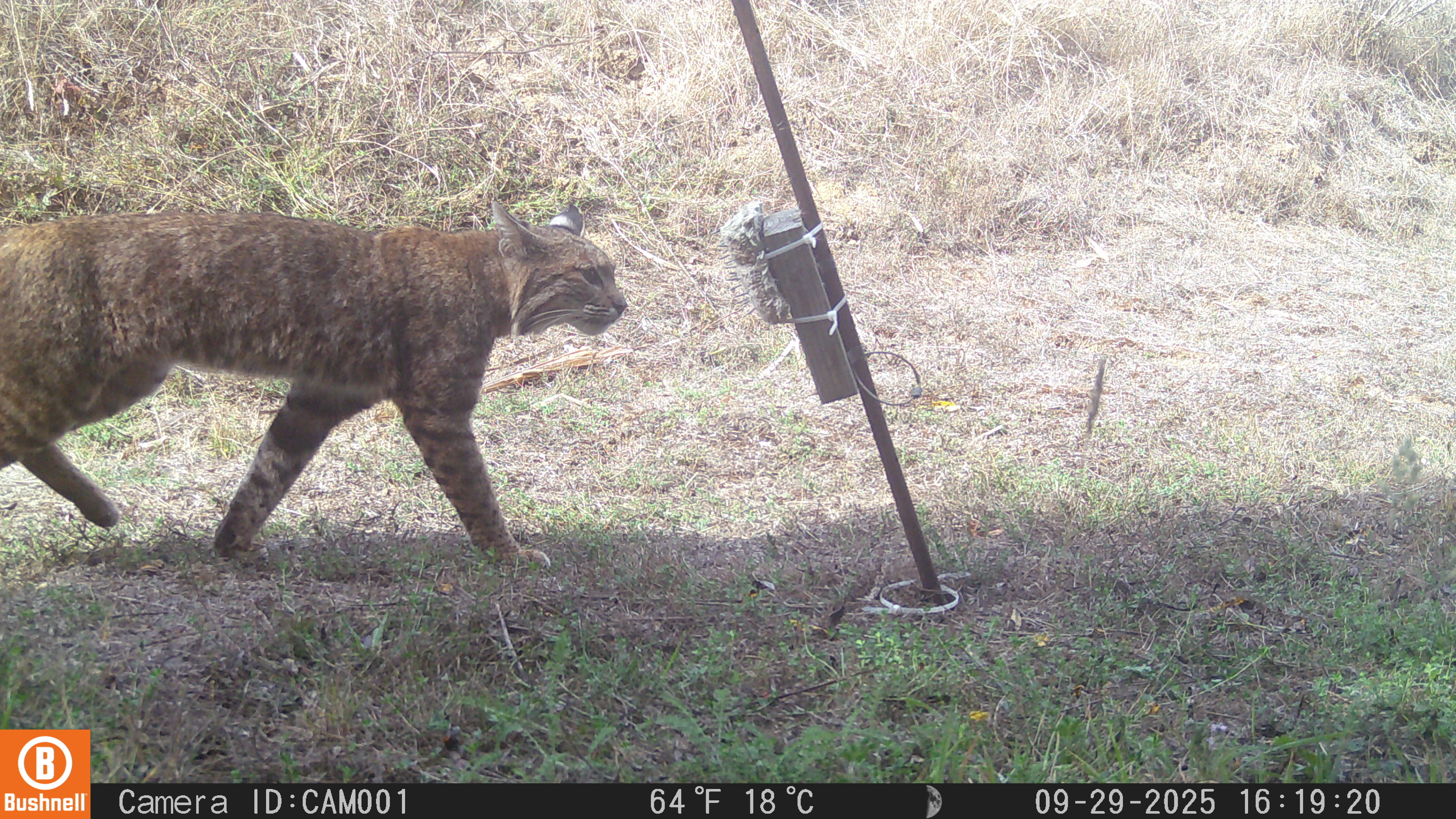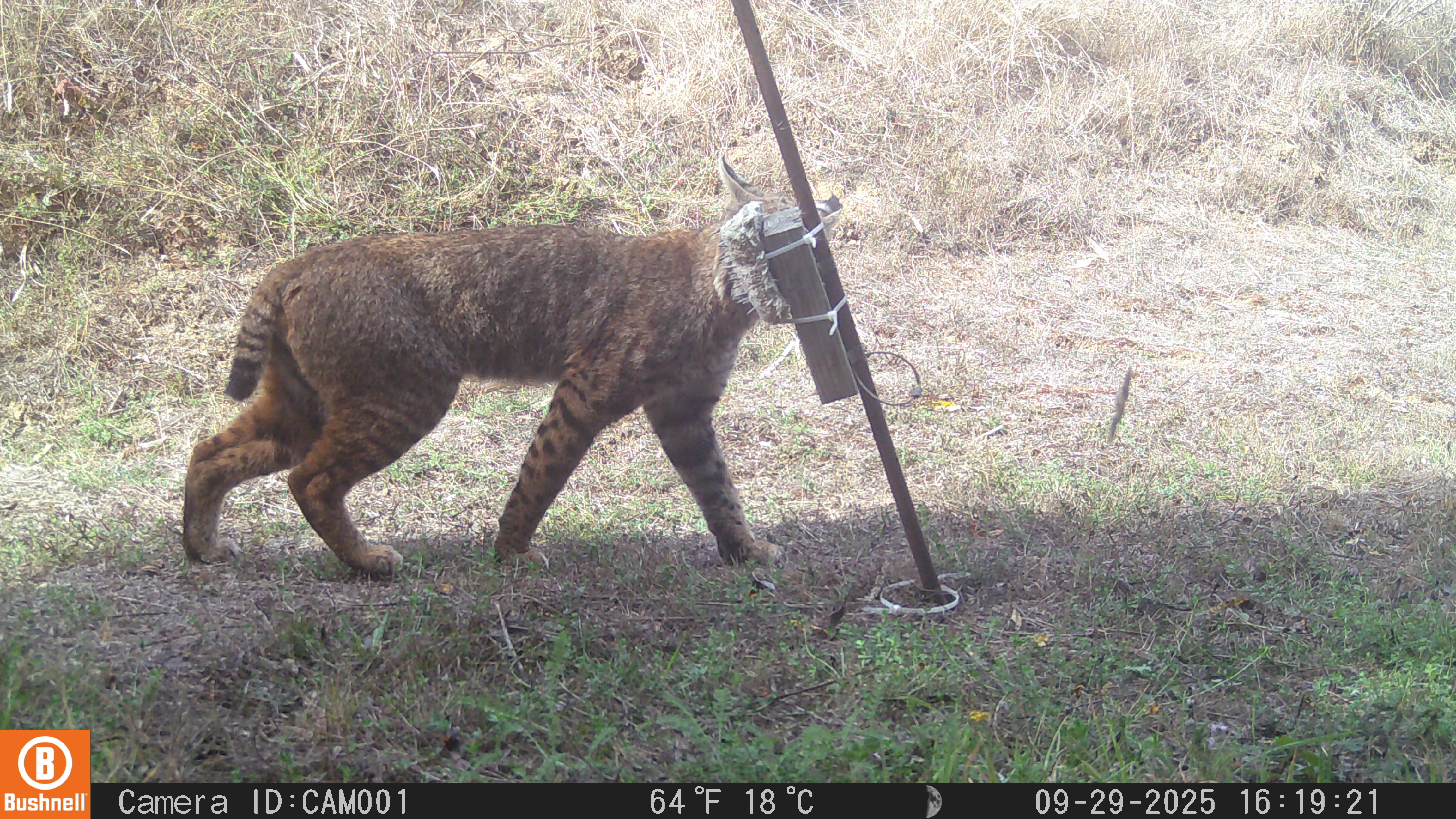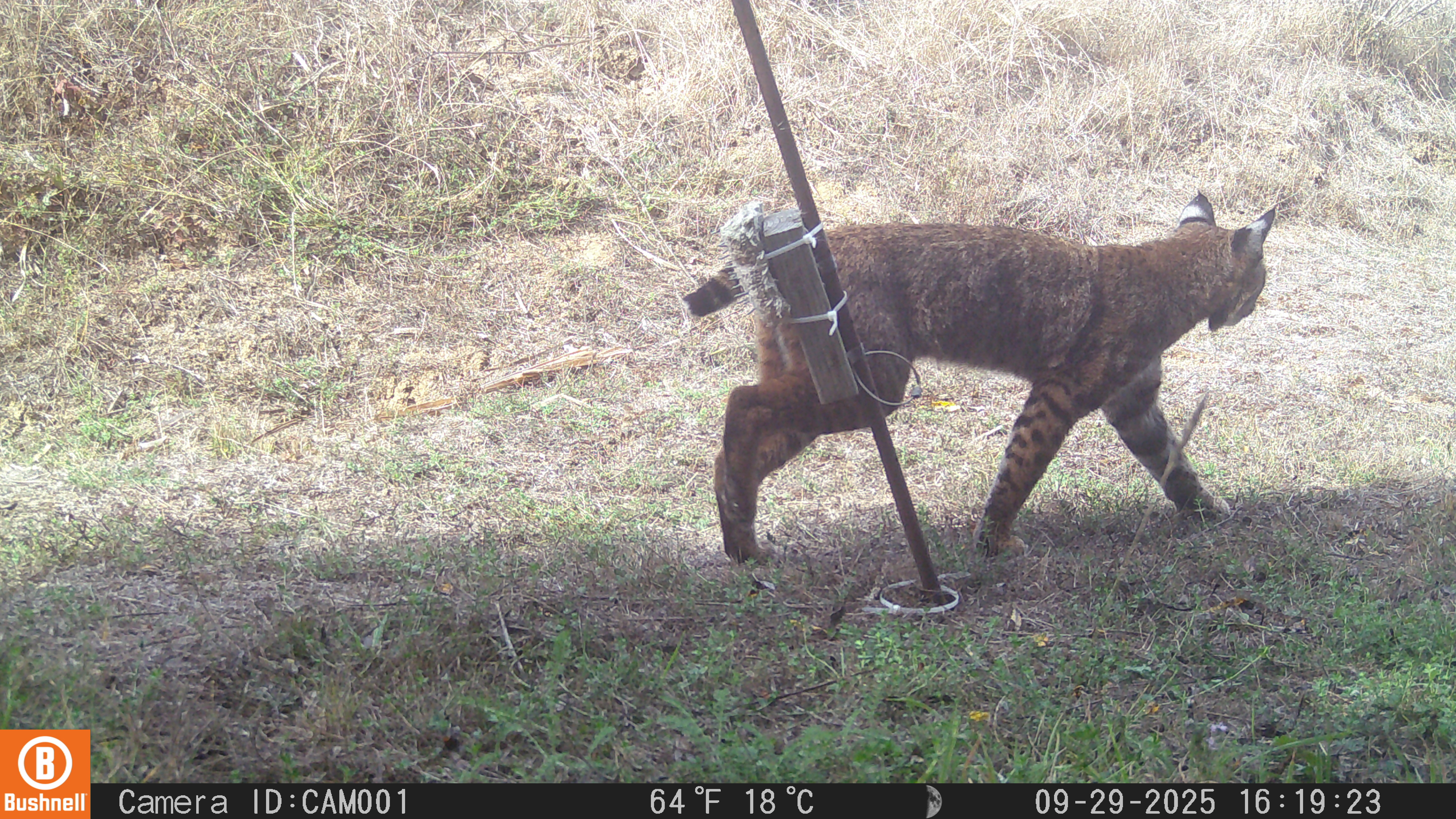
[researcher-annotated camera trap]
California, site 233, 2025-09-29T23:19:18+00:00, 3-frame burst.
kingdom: Animalia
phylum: Chordata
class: Mammalia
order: Carnivora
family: Felidae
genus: Lynx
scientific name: Lynx rufus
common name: bobcat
Bobcat (Lynx rufus).